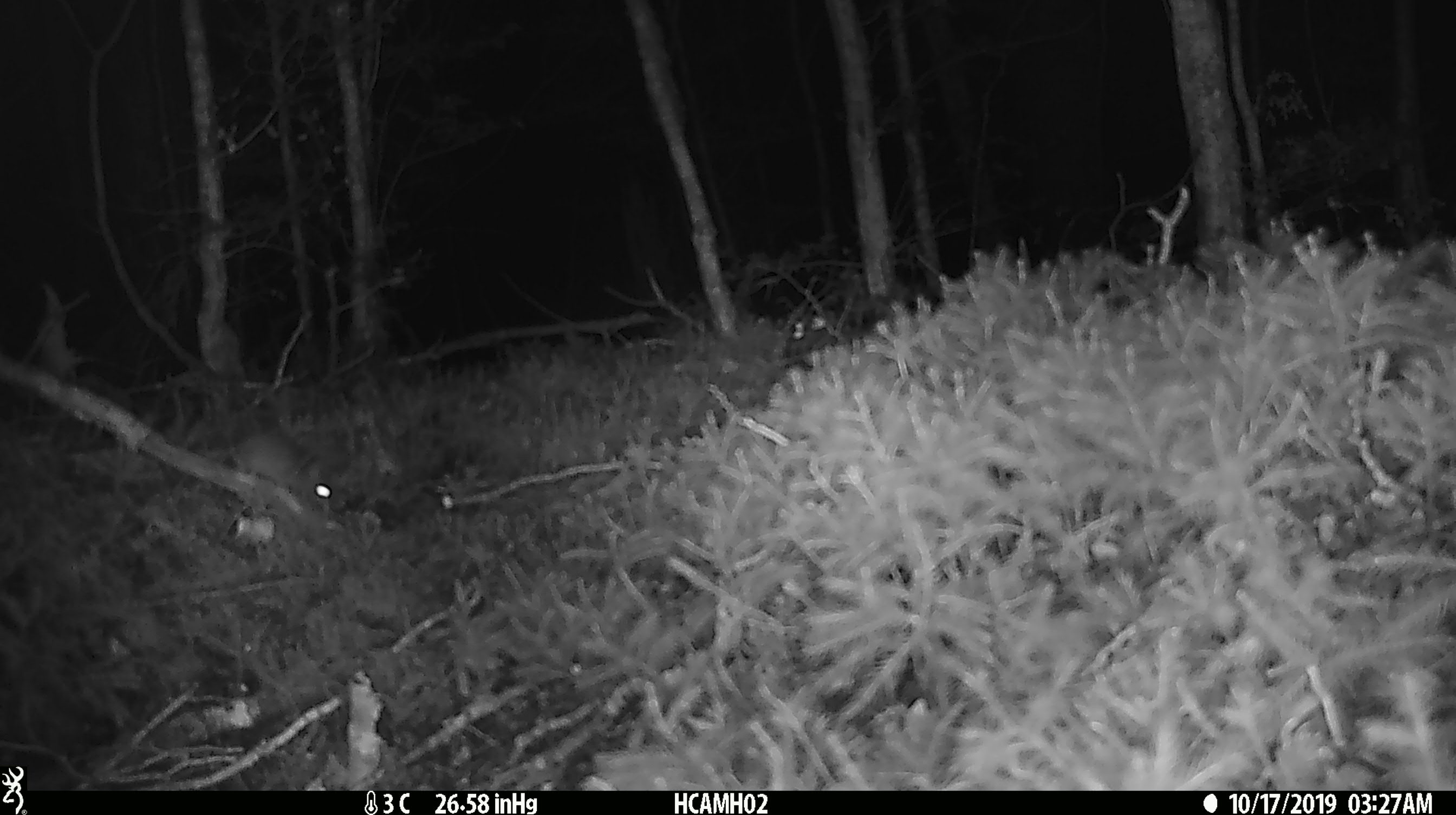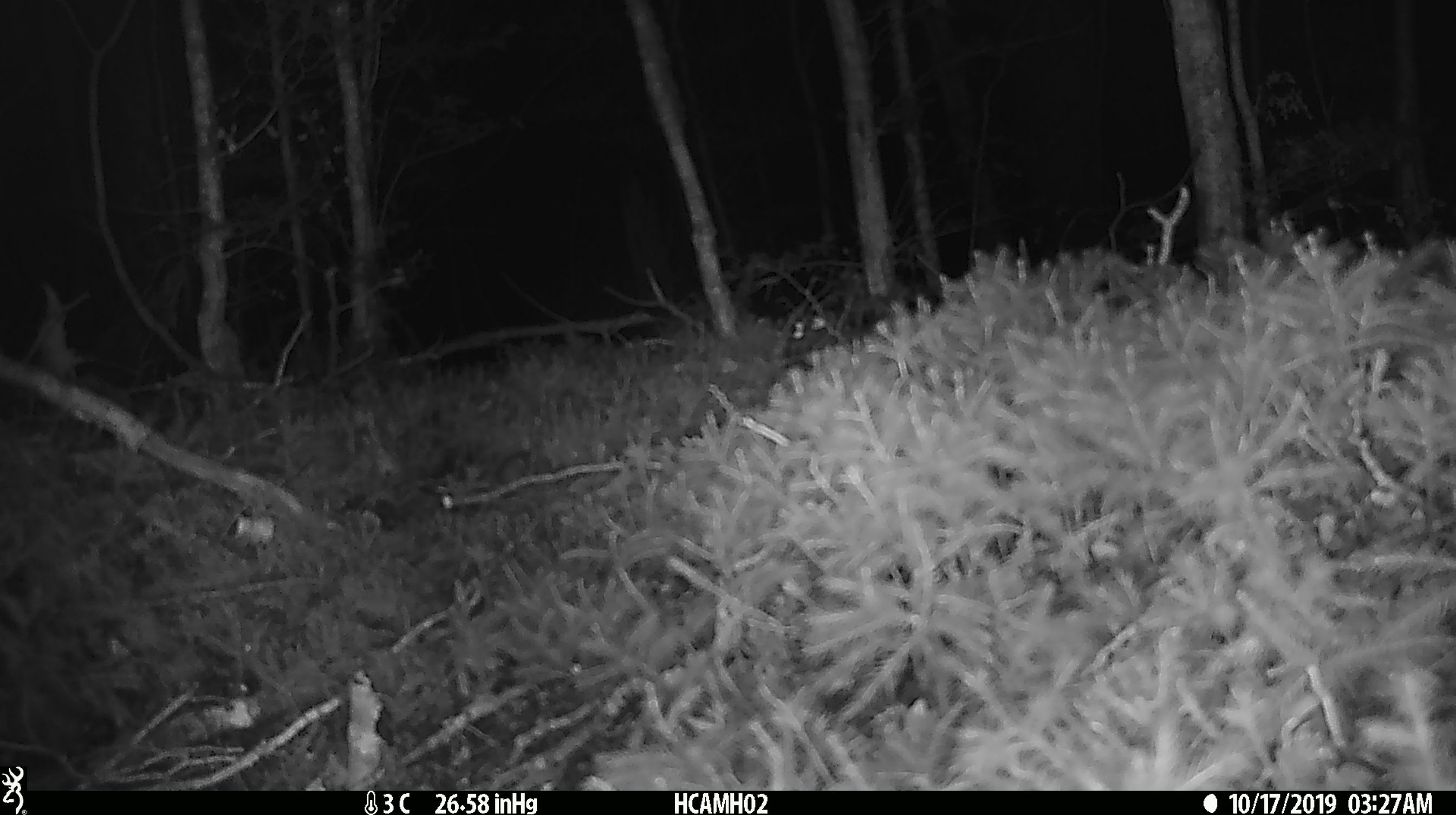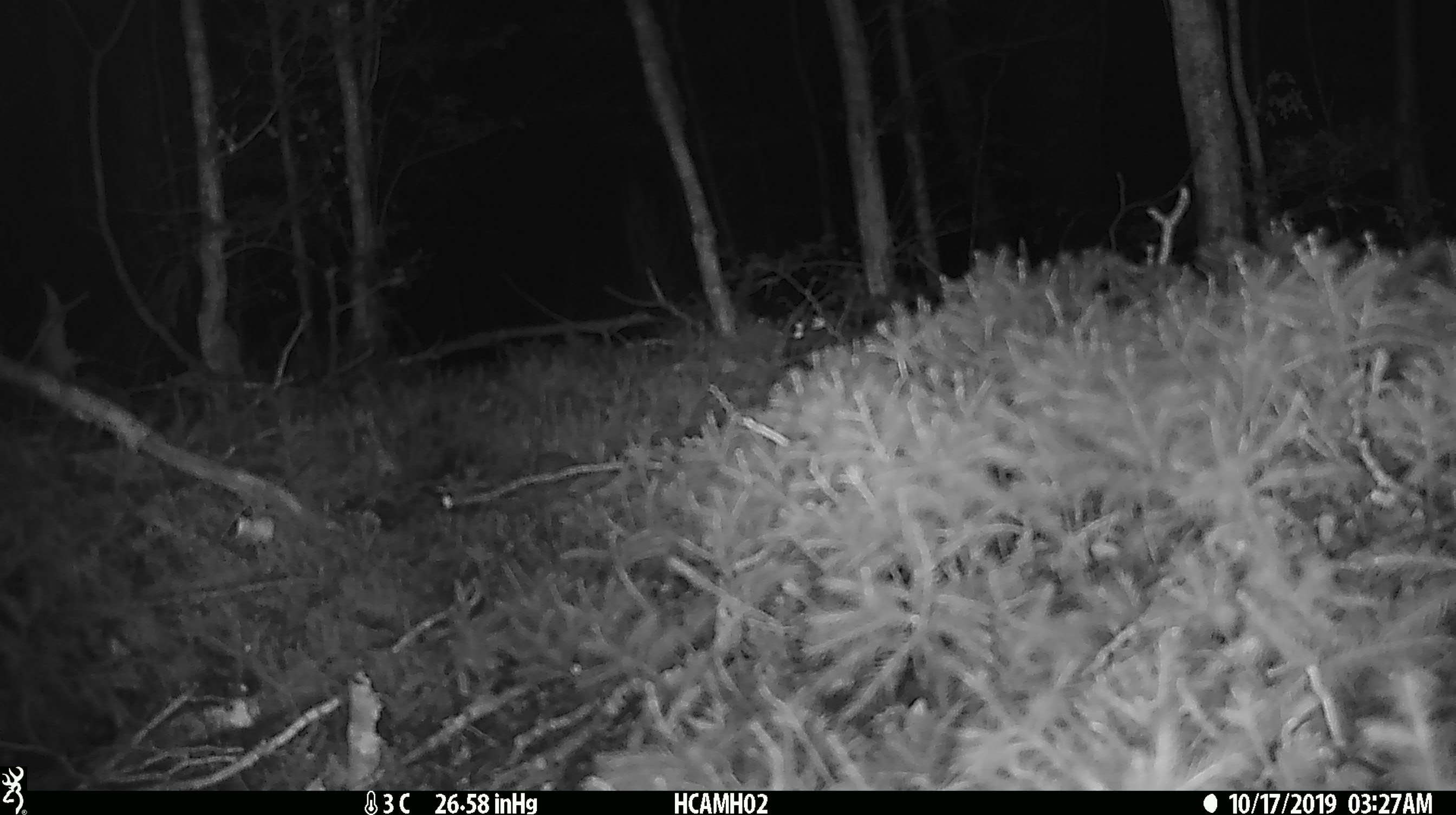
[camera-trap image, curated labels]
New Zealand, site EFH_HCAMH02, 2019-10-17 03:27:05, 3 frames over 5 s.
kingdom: Animalia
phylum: Chordata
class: Mammalia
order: Rodentia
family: Muridae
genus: Mus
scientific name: Mus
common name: mouse